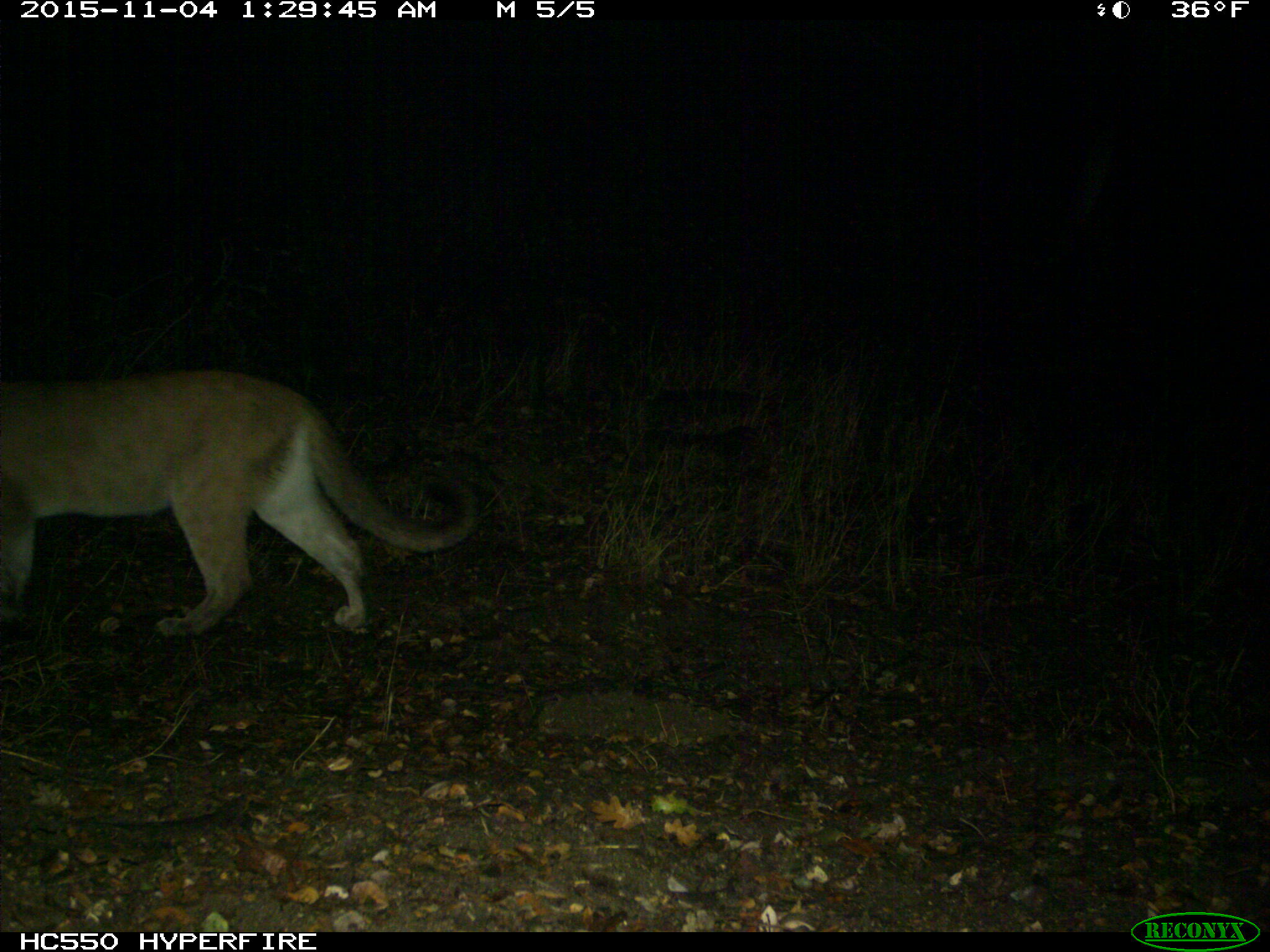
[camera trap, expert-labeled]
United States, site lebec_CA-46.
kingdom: Animalia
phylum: Chordata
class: Mammalia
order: Carnivora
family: Felidae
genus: Puma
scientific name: Puma concolor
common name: mountain lion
Puma concolor (mountain lion).